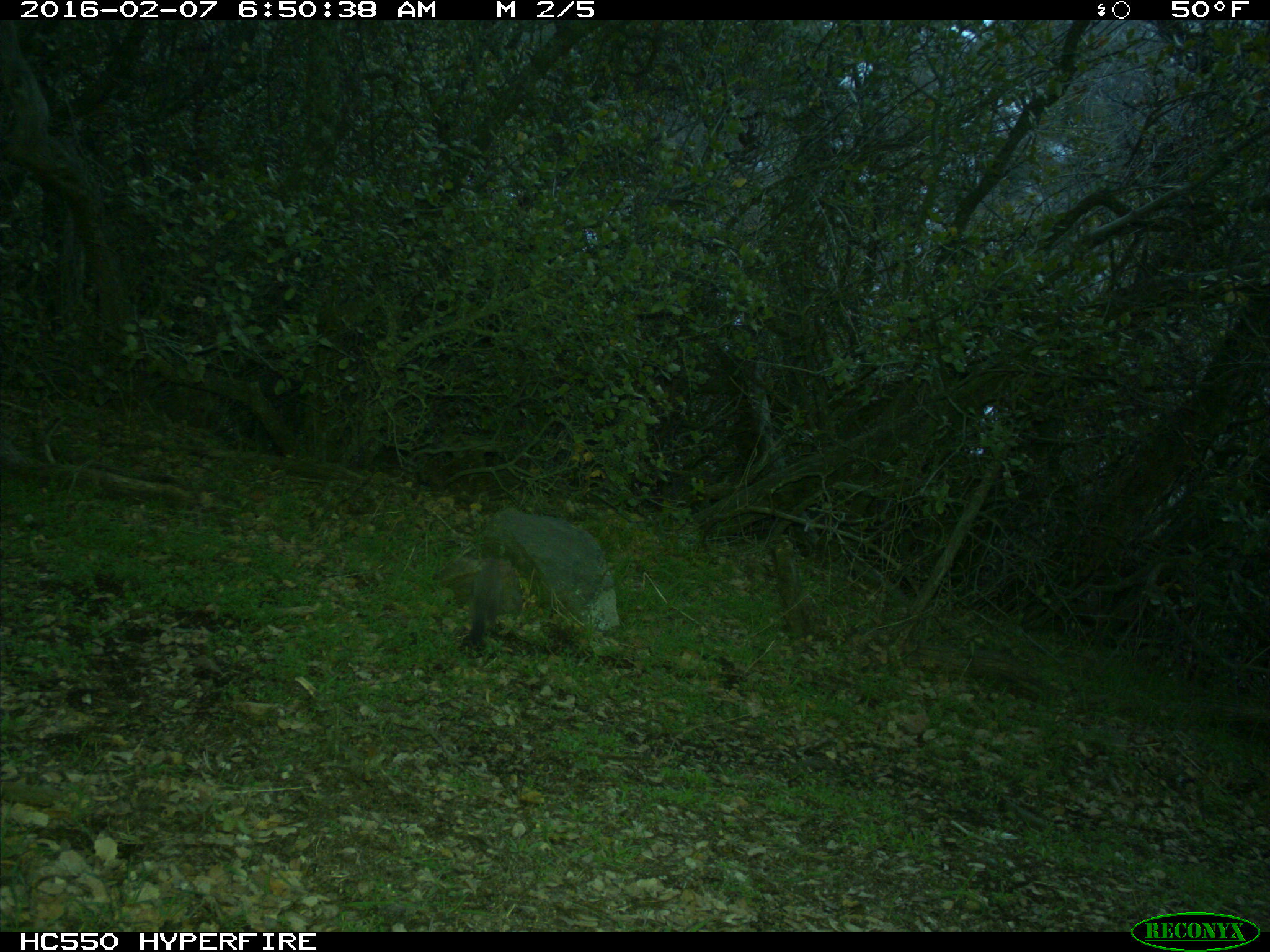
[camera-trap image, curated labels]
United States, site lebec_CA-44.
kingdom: Animalia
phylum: Chordata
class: Aves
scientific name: Aves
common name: birds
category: unidentified bird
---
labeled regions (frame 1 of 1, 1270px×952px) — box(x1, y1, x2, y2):
animal: box(458, 553, 505, 657)